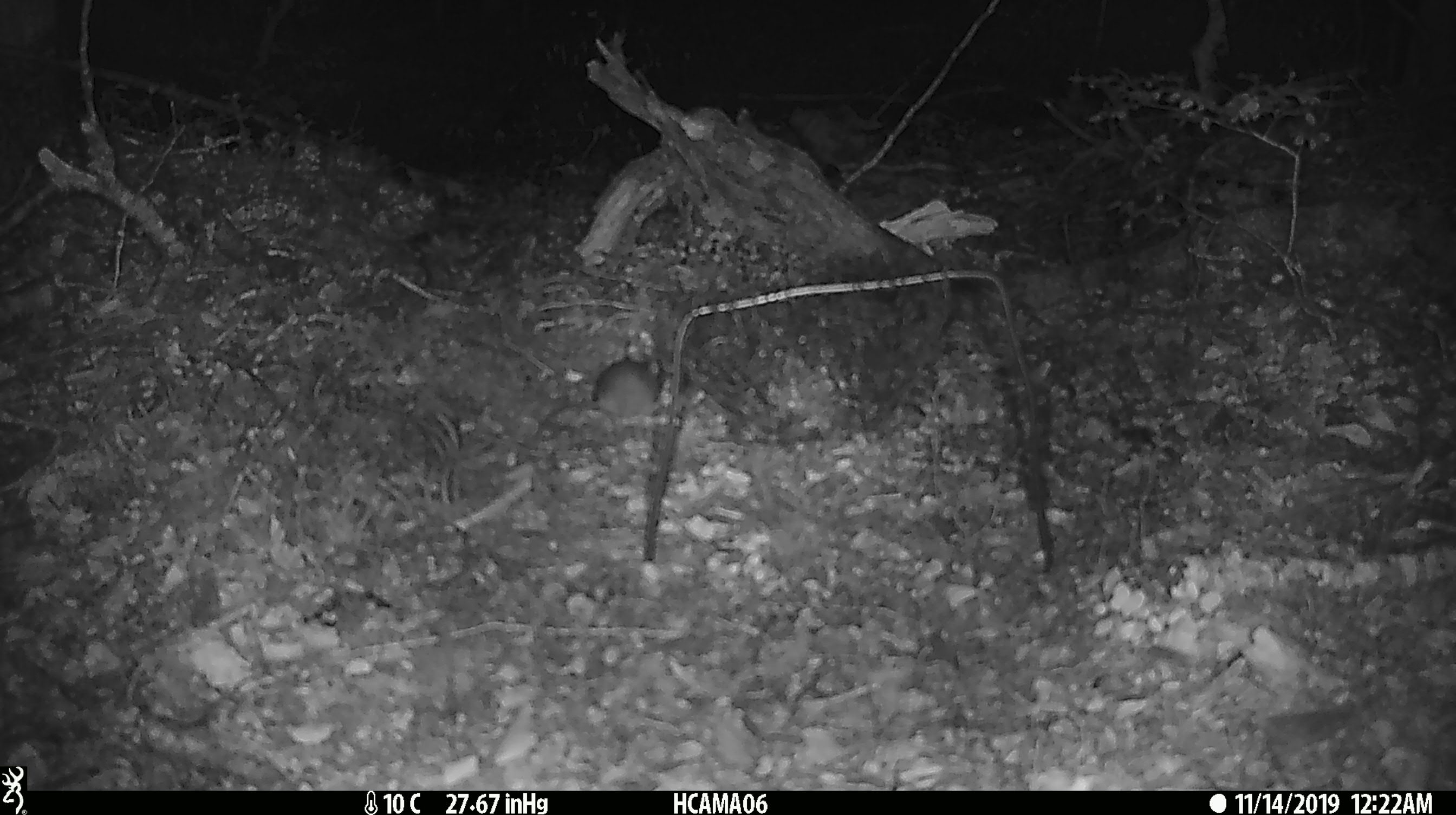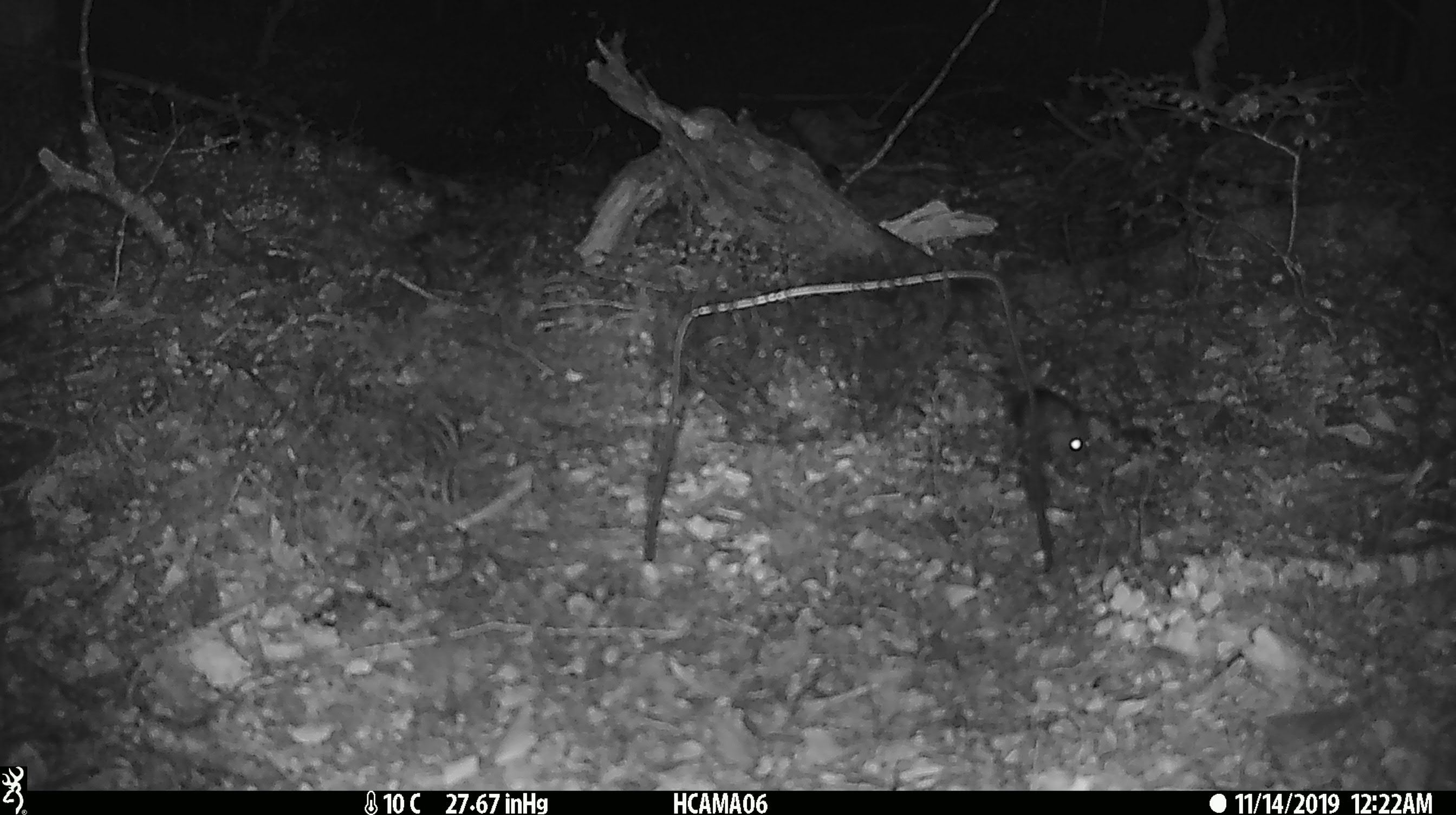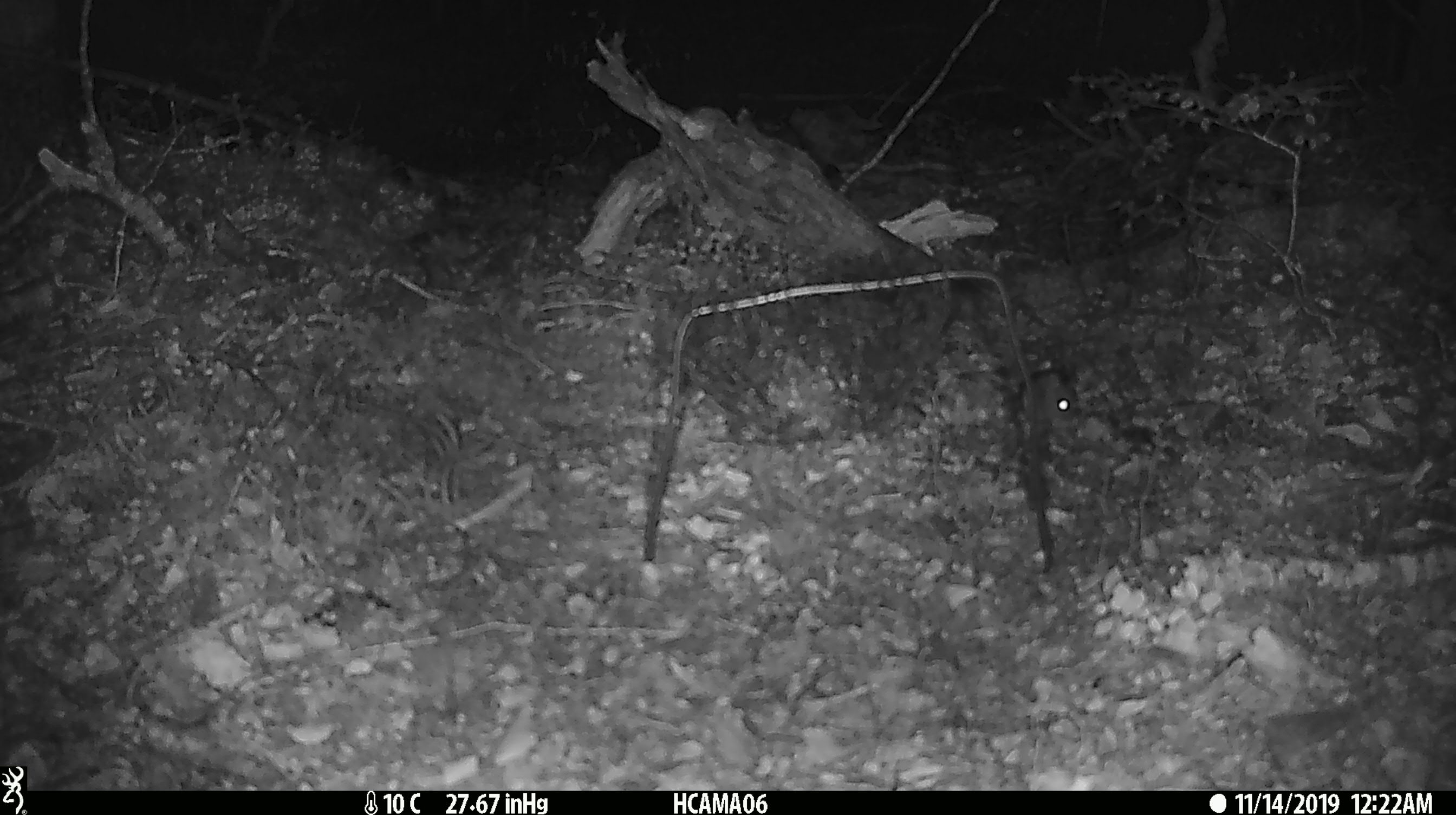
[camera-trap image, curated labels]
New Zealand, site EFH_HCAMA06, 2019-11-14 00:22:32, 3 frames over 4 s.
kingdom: Animalia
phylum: Chordata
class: Mammalia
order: Rodentia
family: Muridae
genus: Mus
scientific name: Mus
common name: mouse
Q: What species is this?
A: Mouse (Mus).